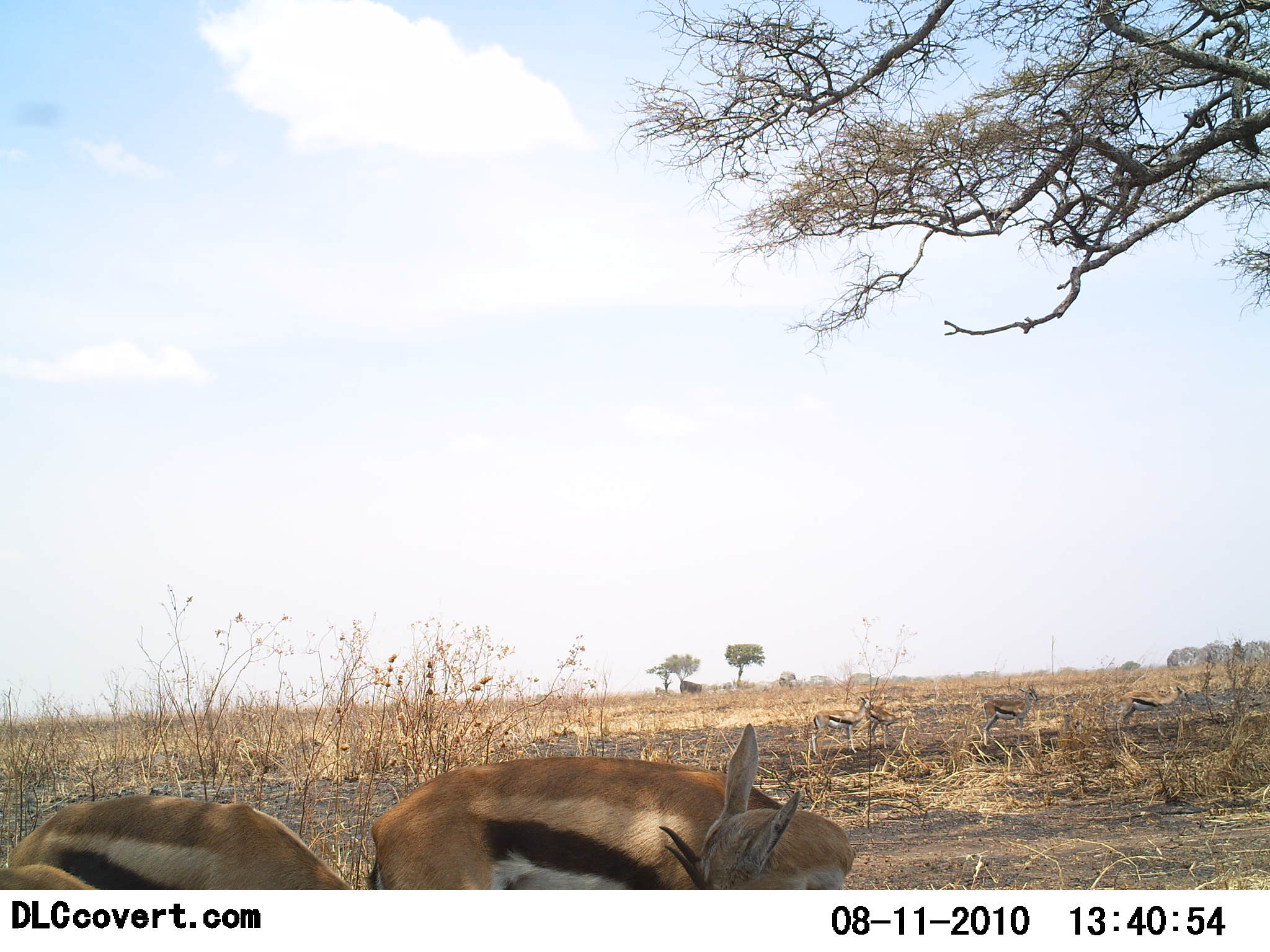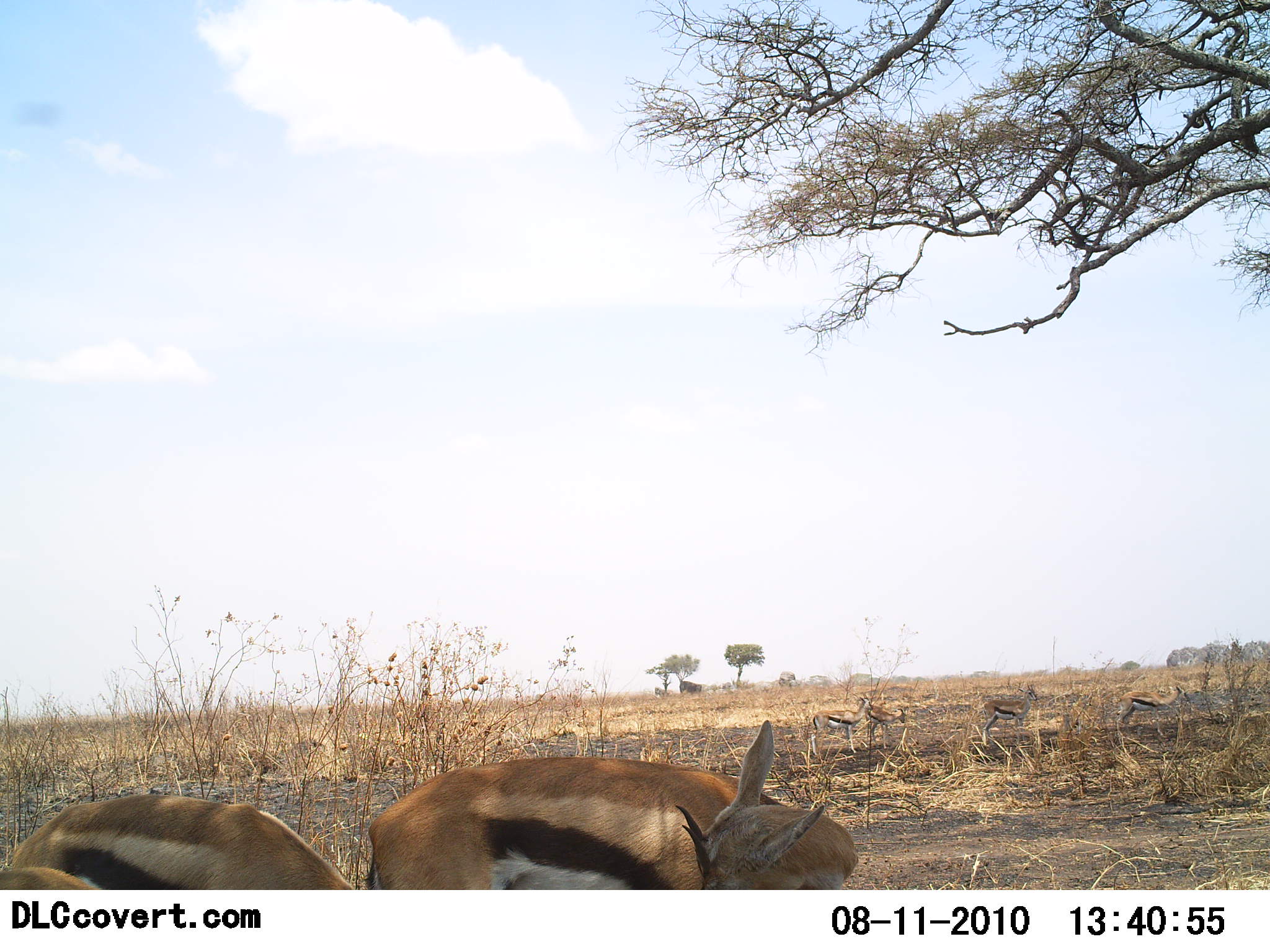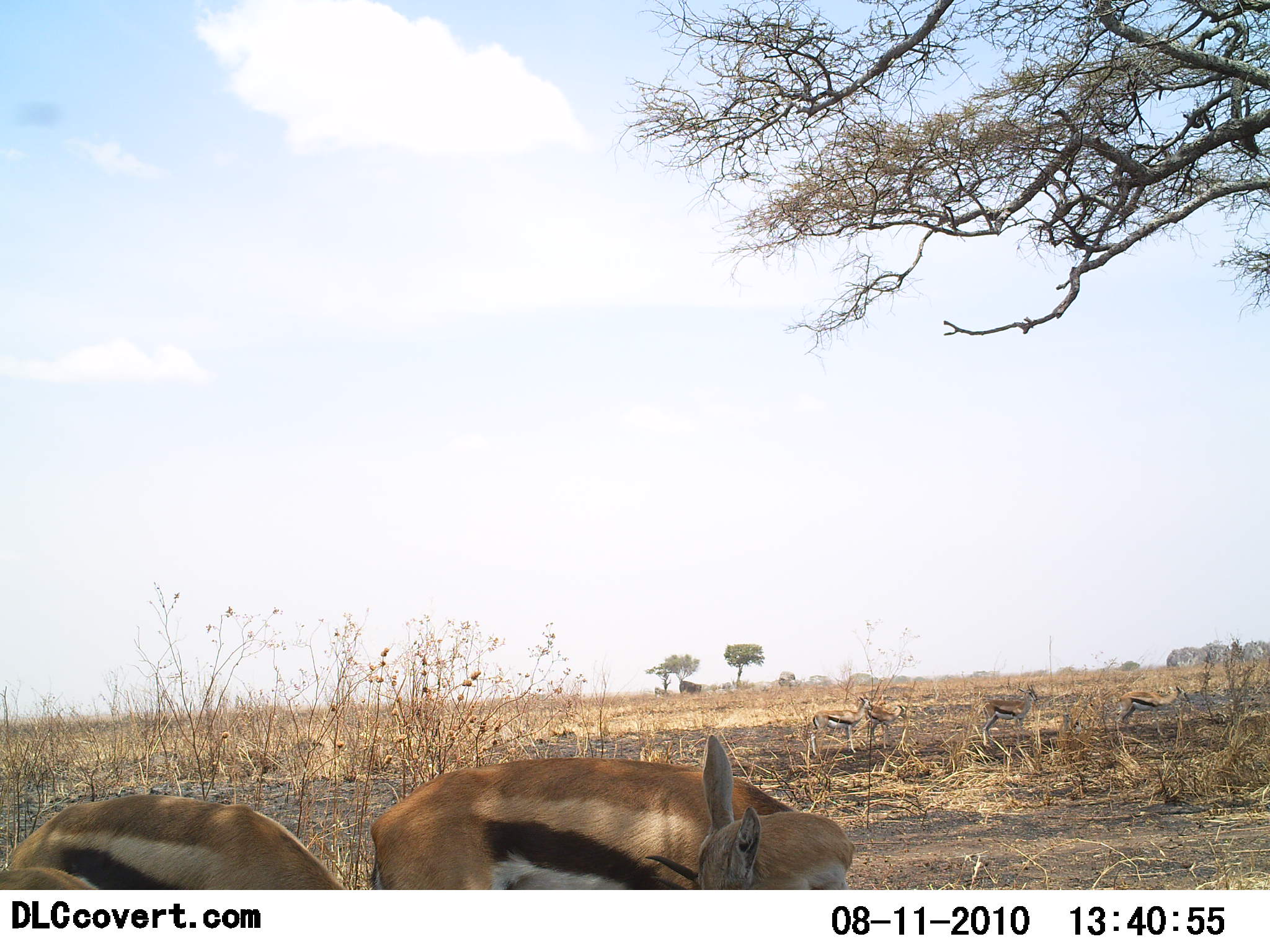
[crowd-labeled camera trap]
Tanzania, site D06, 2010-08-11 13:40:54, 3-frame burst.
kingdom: Animalia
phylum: Chordata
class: Mammalia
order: Artiodactyla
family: Bovidae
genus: Eudorcas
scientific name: Eudorcas thomsonii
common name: thomson's gazelle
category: gazellethomsons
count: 6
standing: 81%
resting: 6%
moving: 0%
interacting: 12%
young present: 0%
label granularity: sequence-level